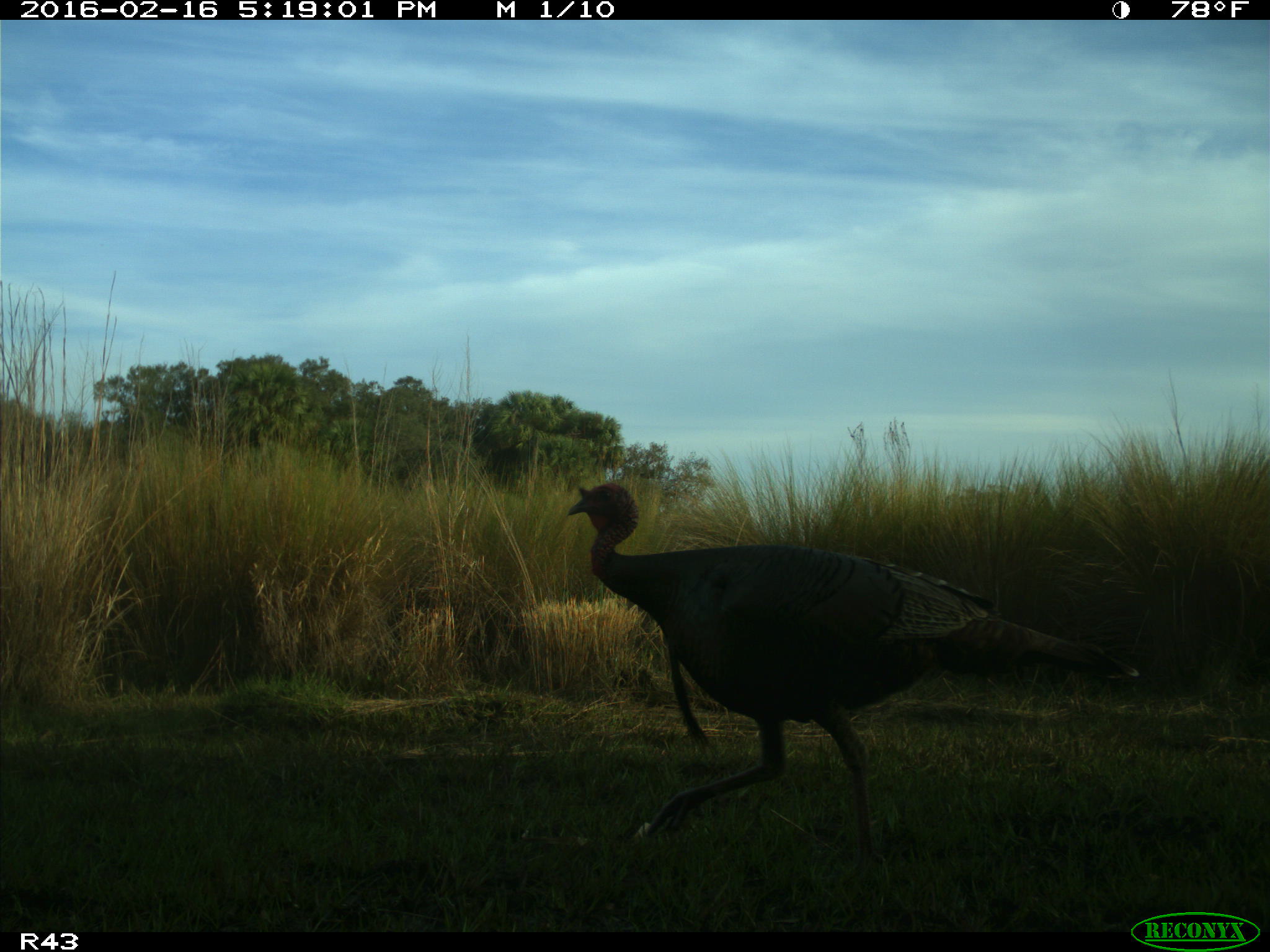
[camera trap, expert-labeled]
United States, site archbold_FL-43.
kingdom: Animalia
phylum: Chordata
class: Aves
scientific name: Aves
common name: birds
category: unidentified bird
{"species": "unidentified bird (birds) (Aves)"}